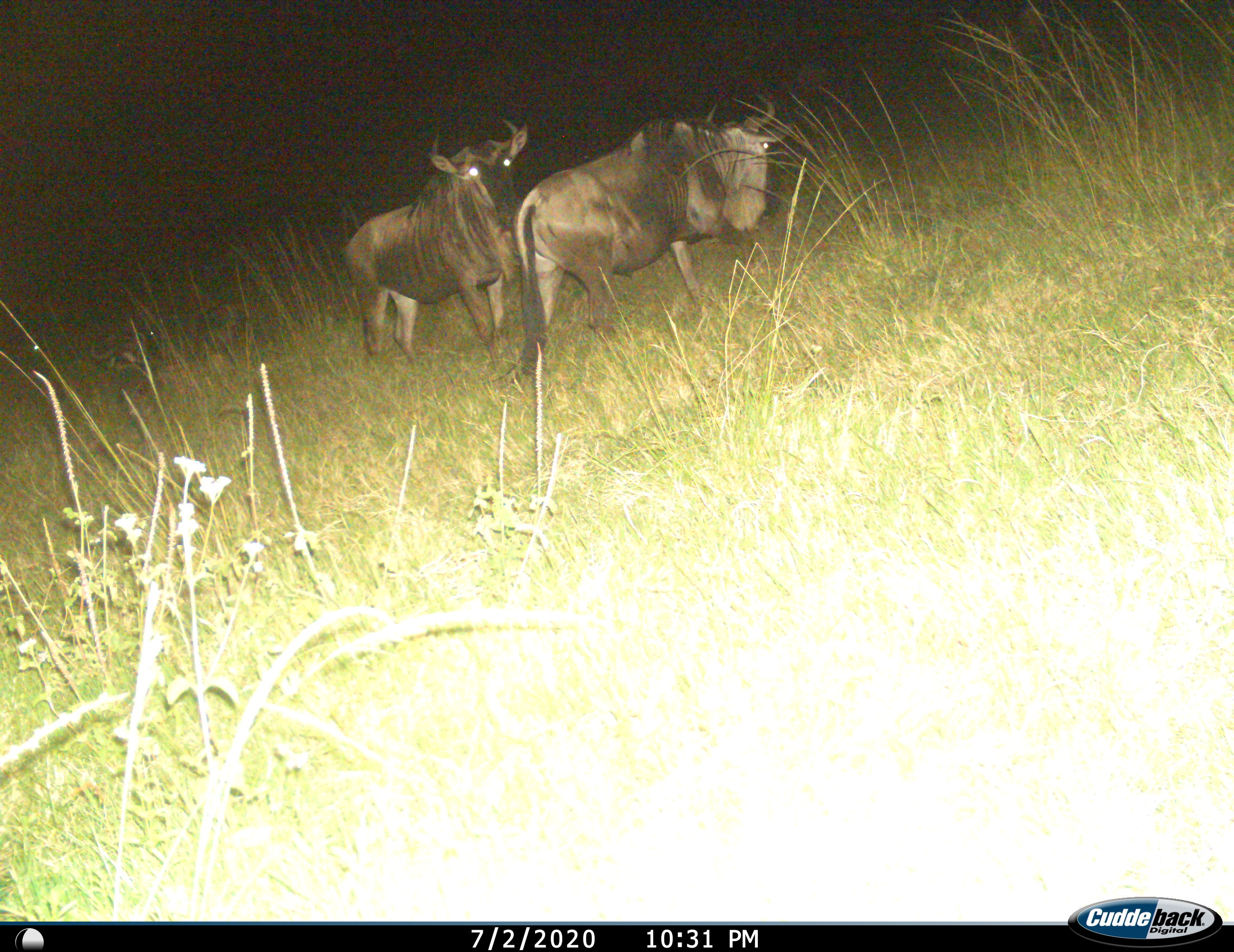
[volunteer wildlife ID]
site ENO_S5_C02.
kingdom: Animalia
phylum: Chordata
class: Mammalia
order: Artiodactyla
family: Bovidae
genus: Connochaetes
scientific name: Connochaetes taurinus taurinus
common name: blue wildebeest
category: wildebeestblue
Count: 2.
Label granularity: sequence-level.